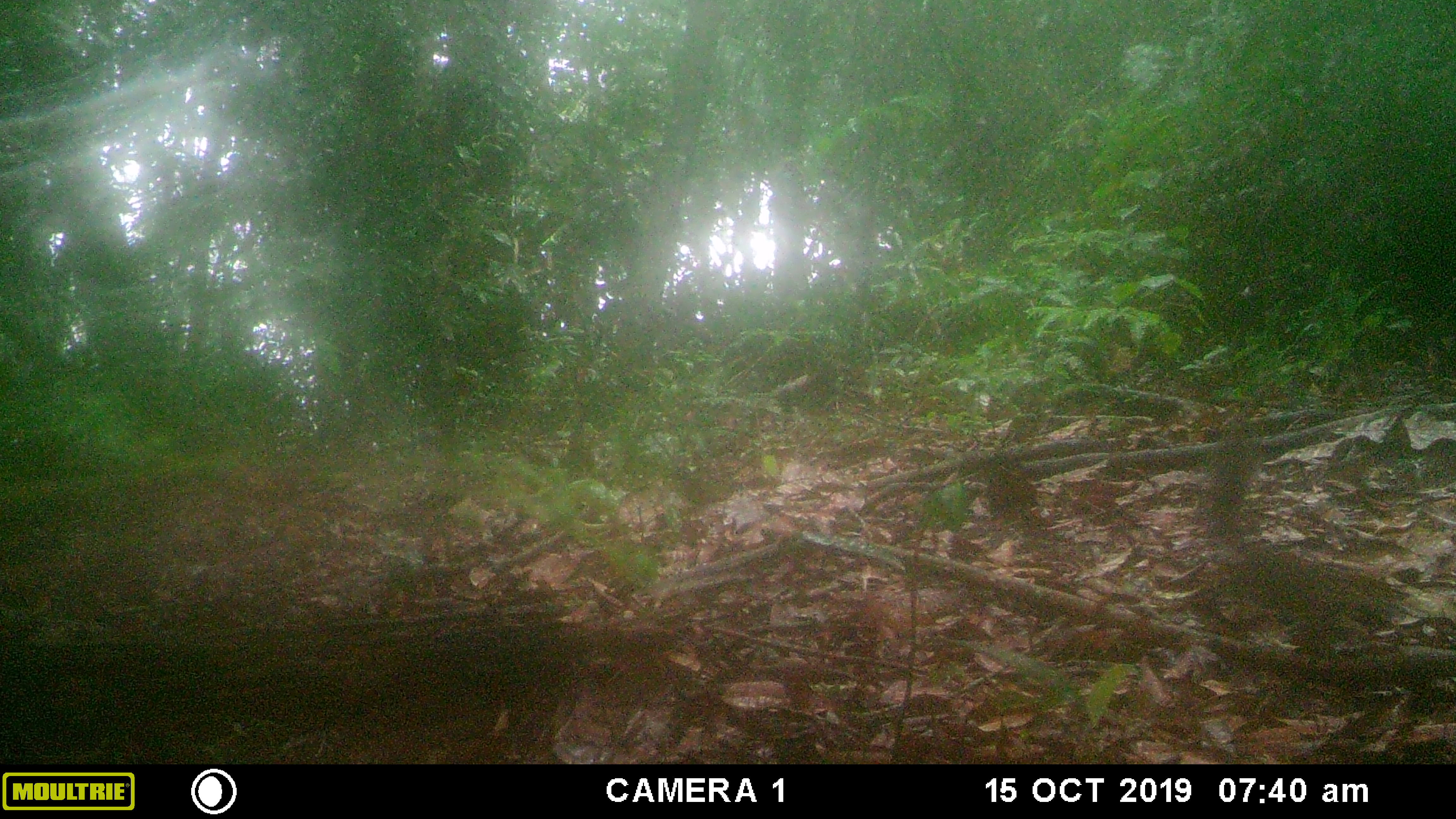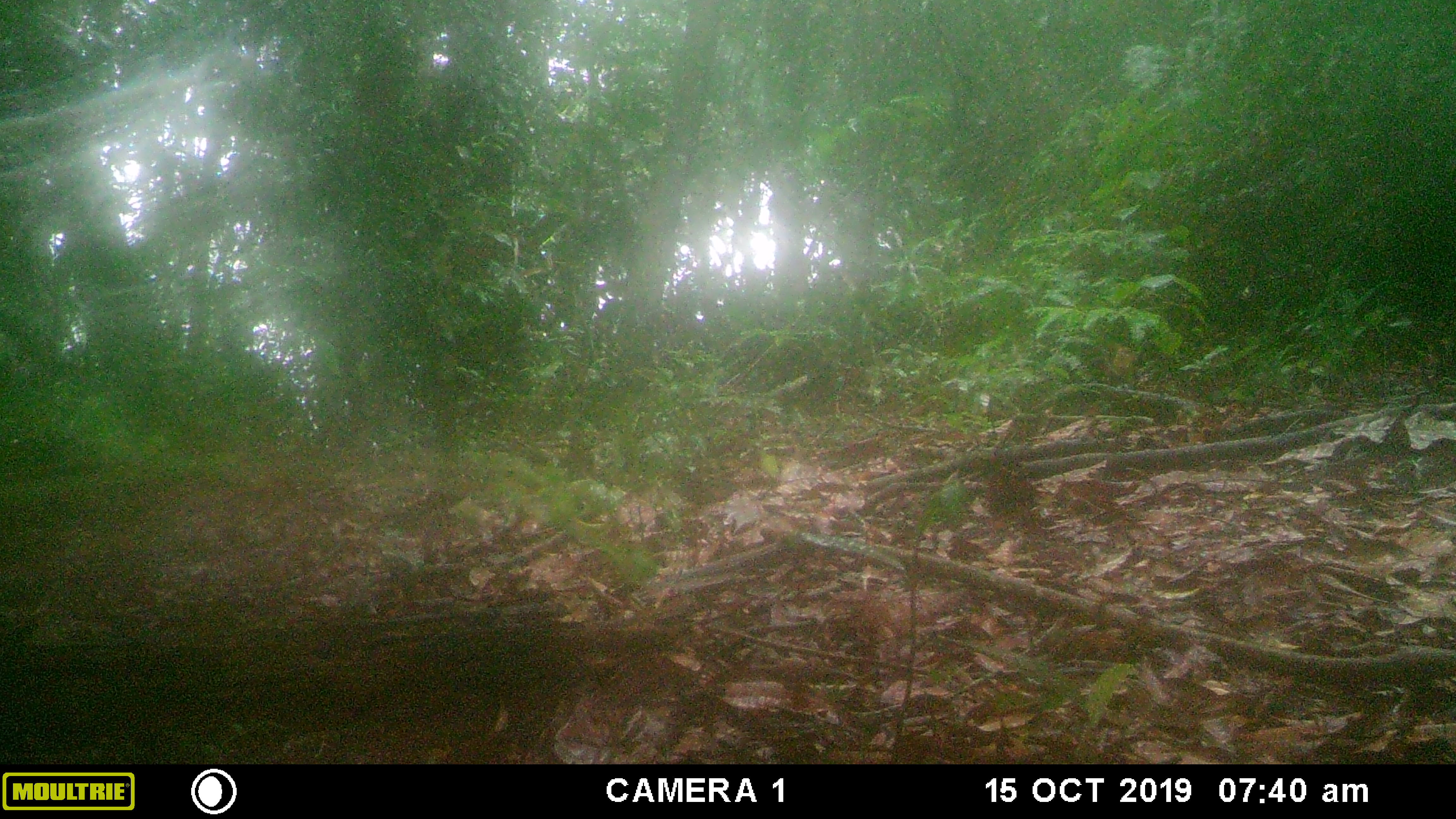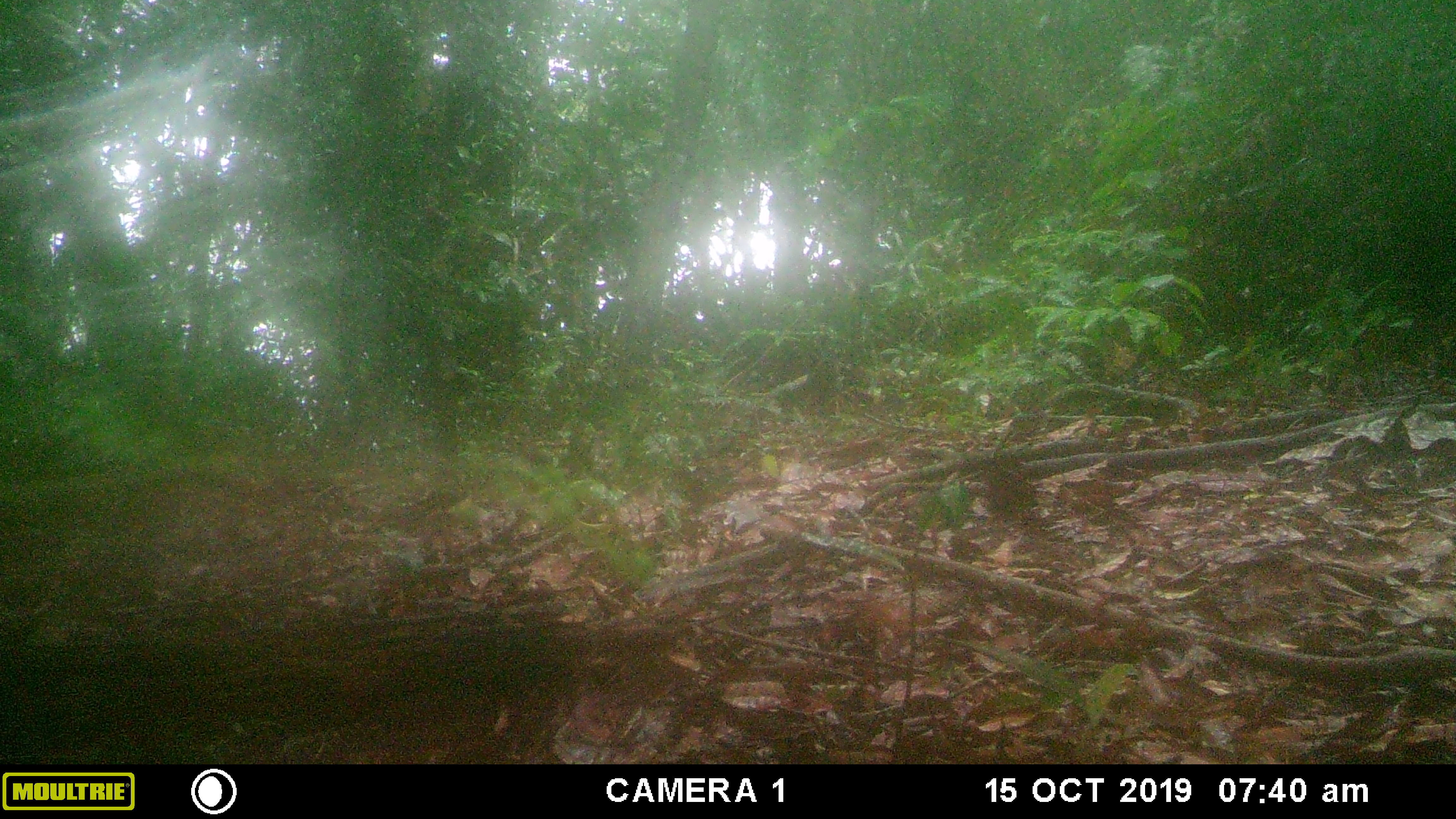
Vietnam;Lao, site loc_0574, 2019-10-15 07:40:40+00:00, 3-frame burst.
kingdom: Animalia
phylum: Chordata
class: Mammalia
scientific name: Mammalia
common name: mammal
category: unidentified small mammal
Unidentified small mammal (mammal) (Mammalia). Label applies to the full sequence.